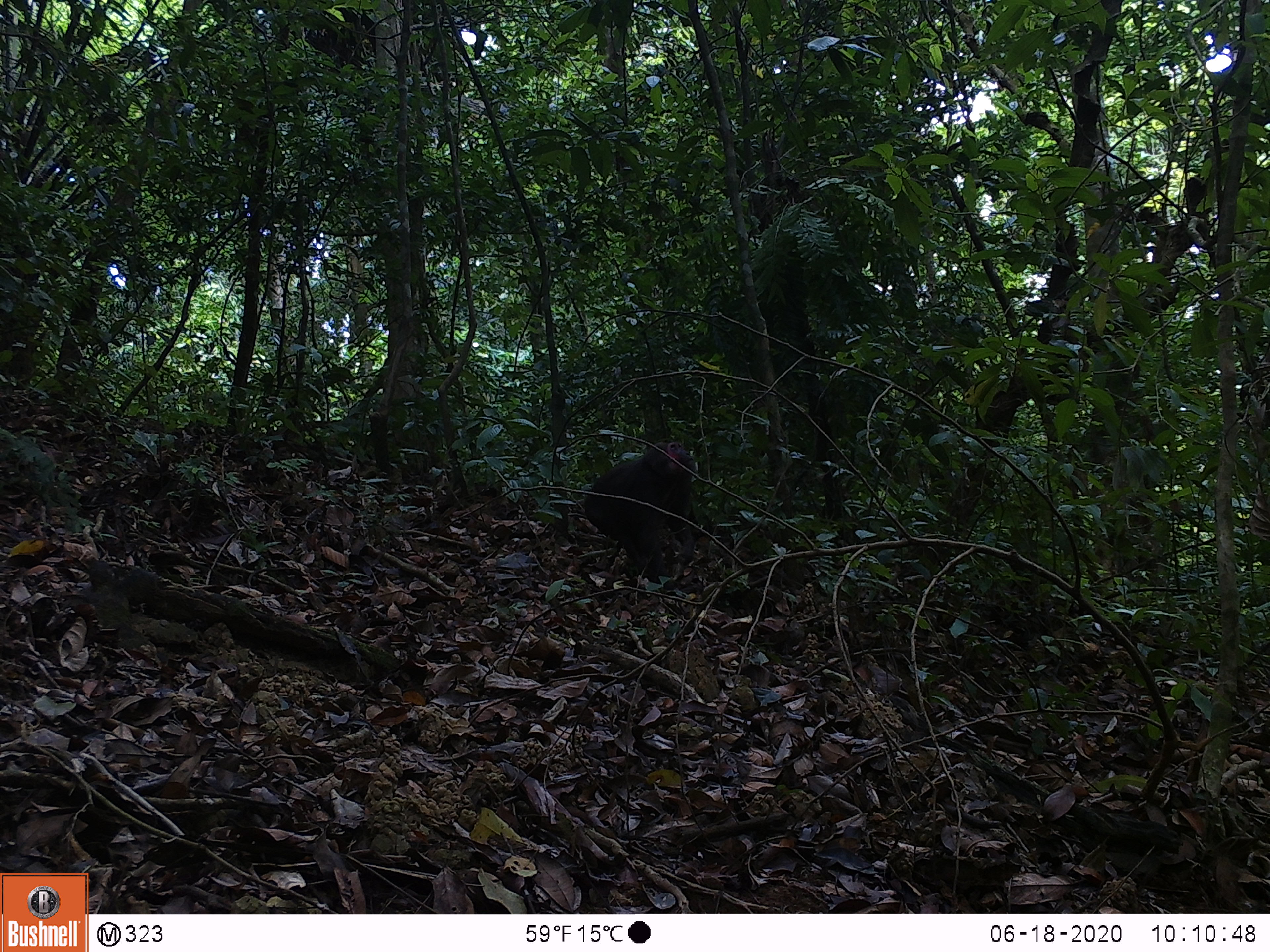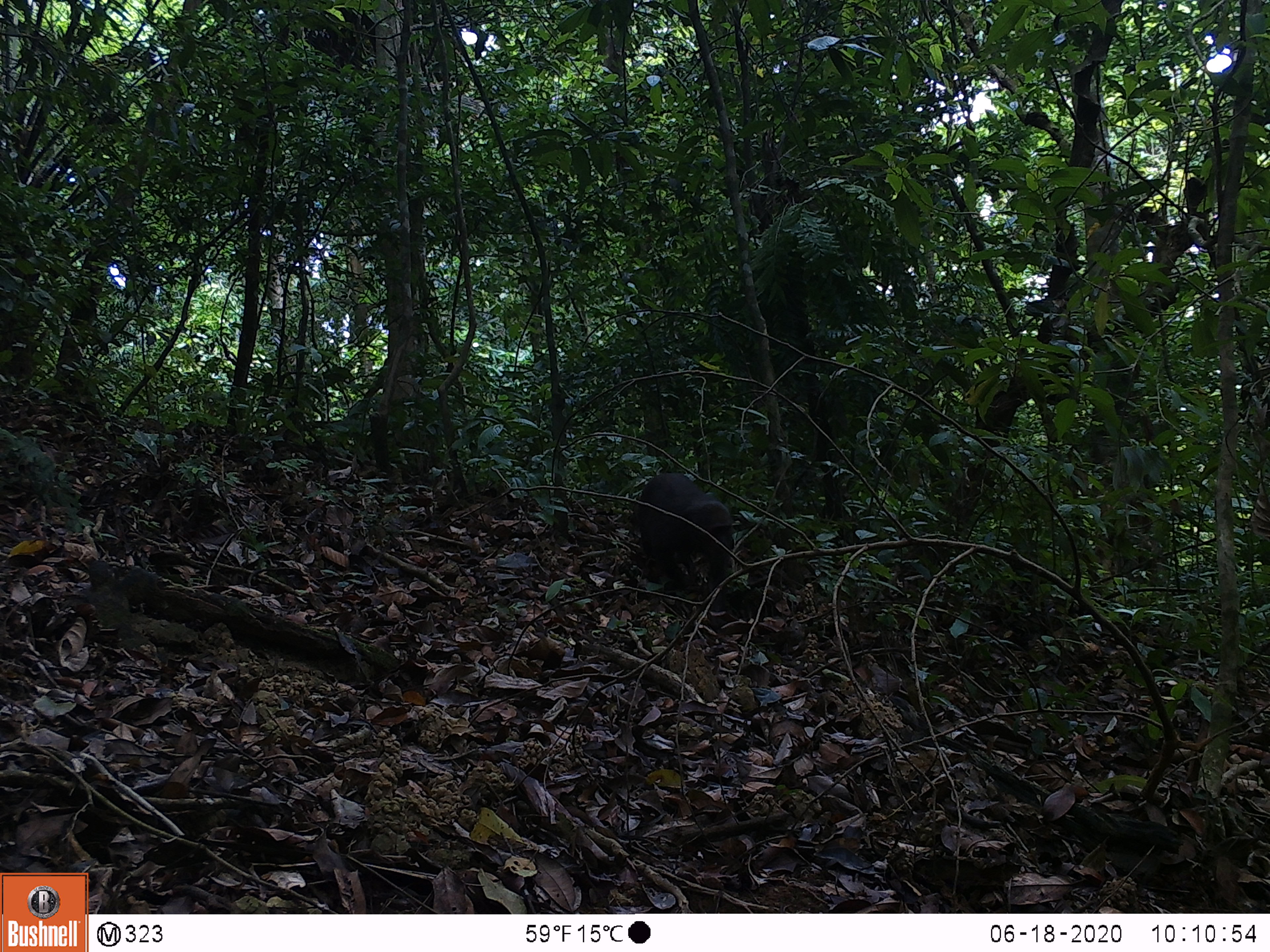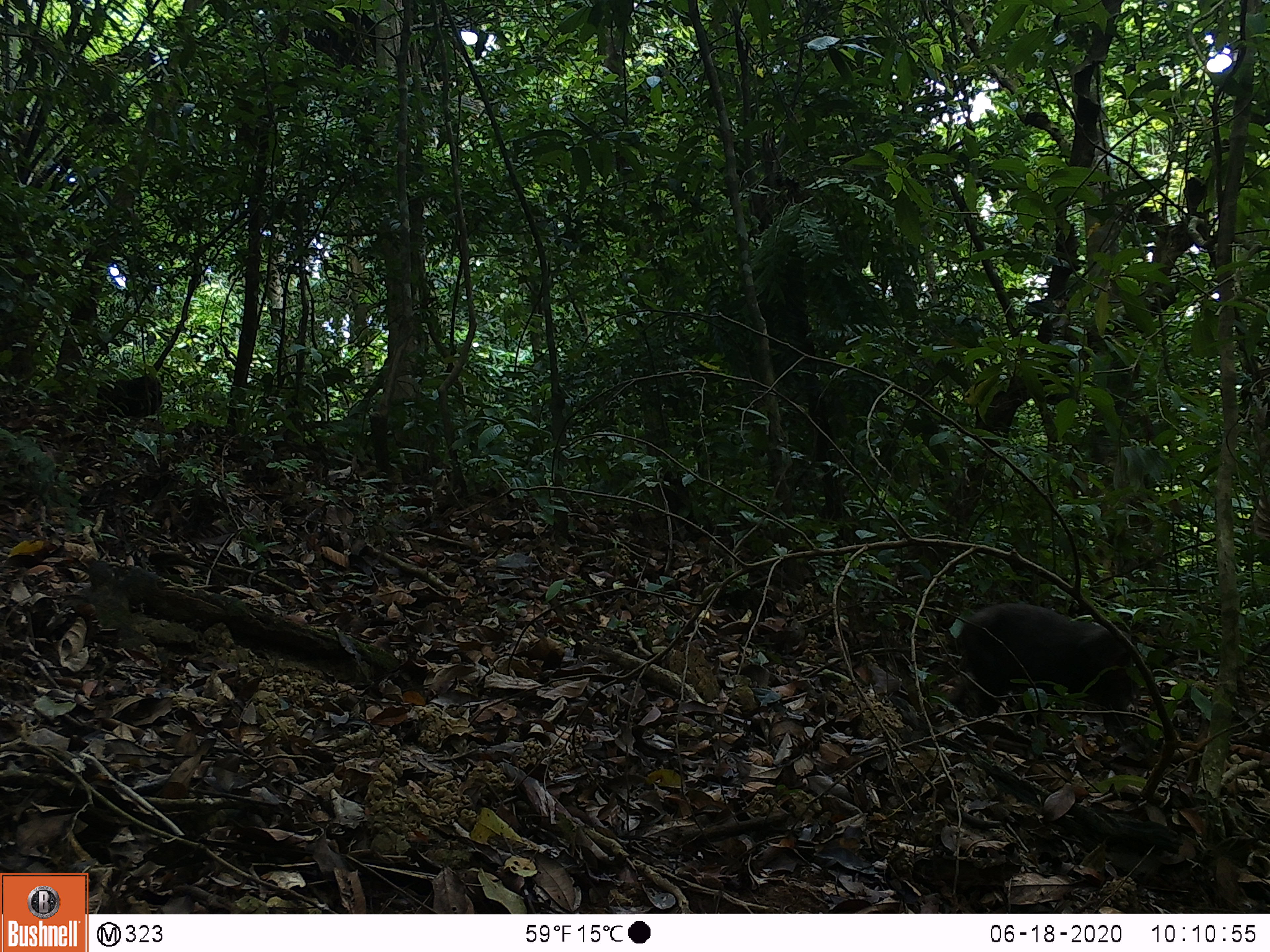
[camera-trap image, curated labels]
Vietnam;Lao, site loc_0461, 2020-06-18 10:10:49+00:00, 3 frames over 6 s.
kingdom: Animalia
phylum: Chordata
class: Mammalia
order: Primates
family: Cercopithecidae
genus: Macaca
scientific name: Macaca arctoides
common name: stump-tailed macaque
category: stump tailed macaque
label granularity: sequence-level